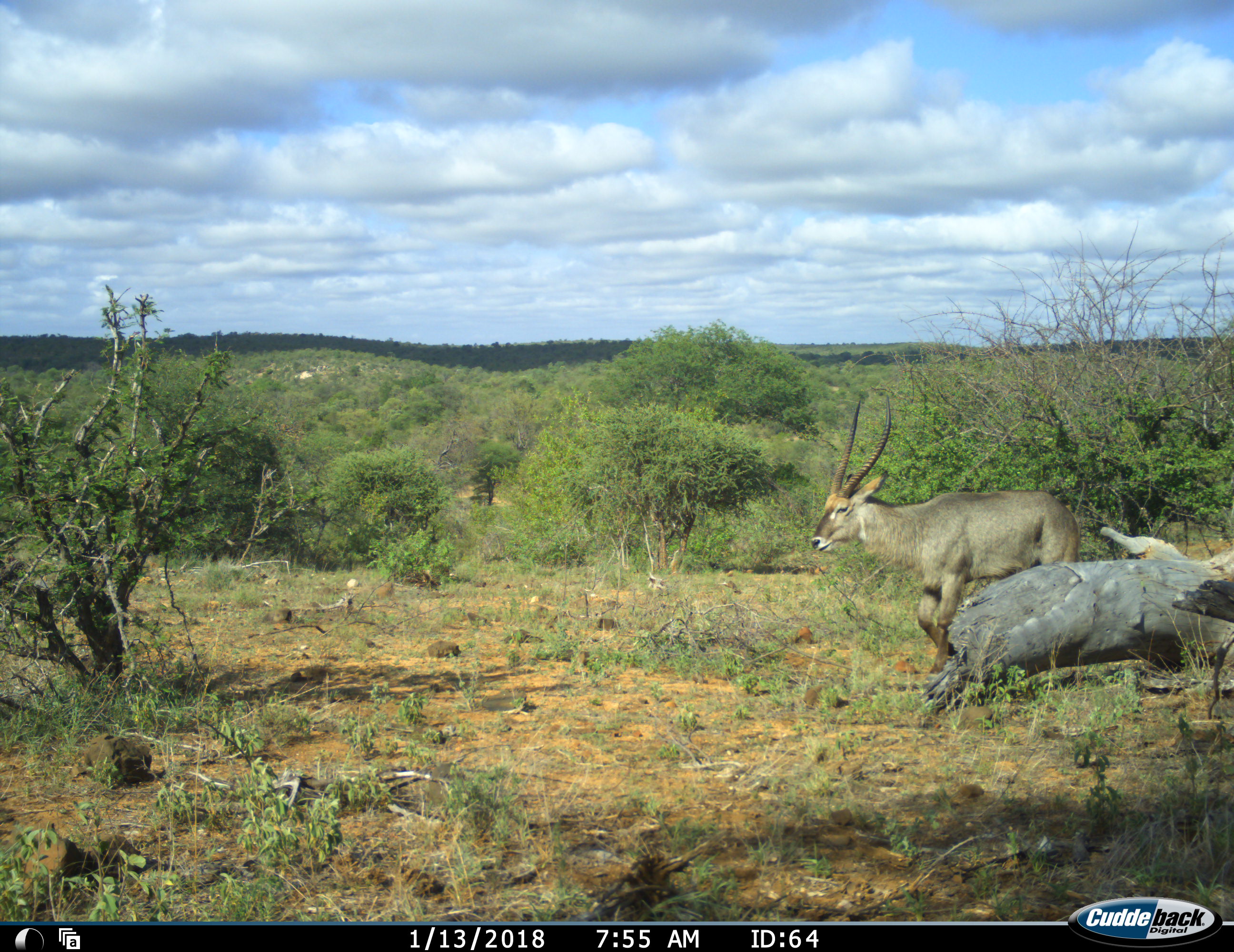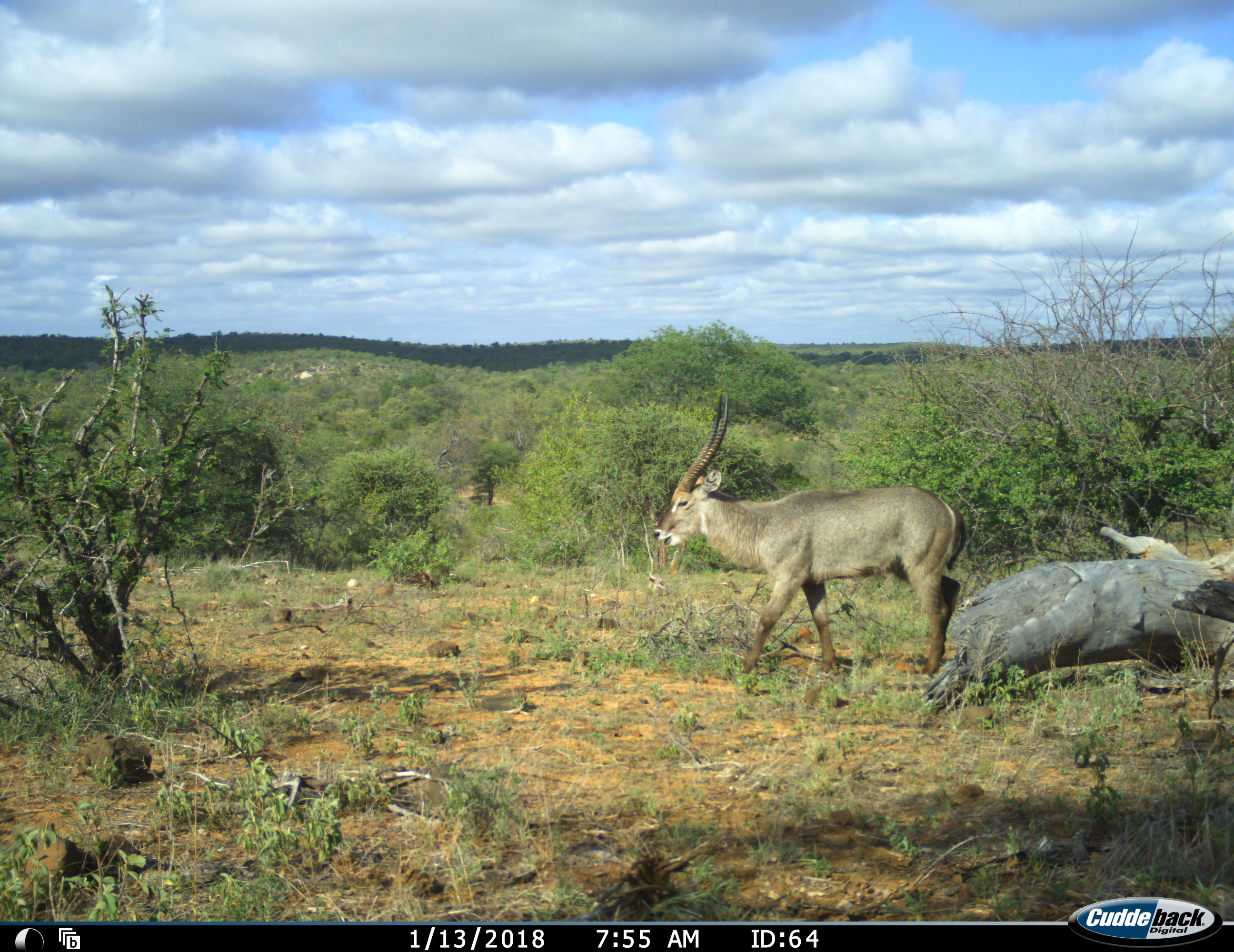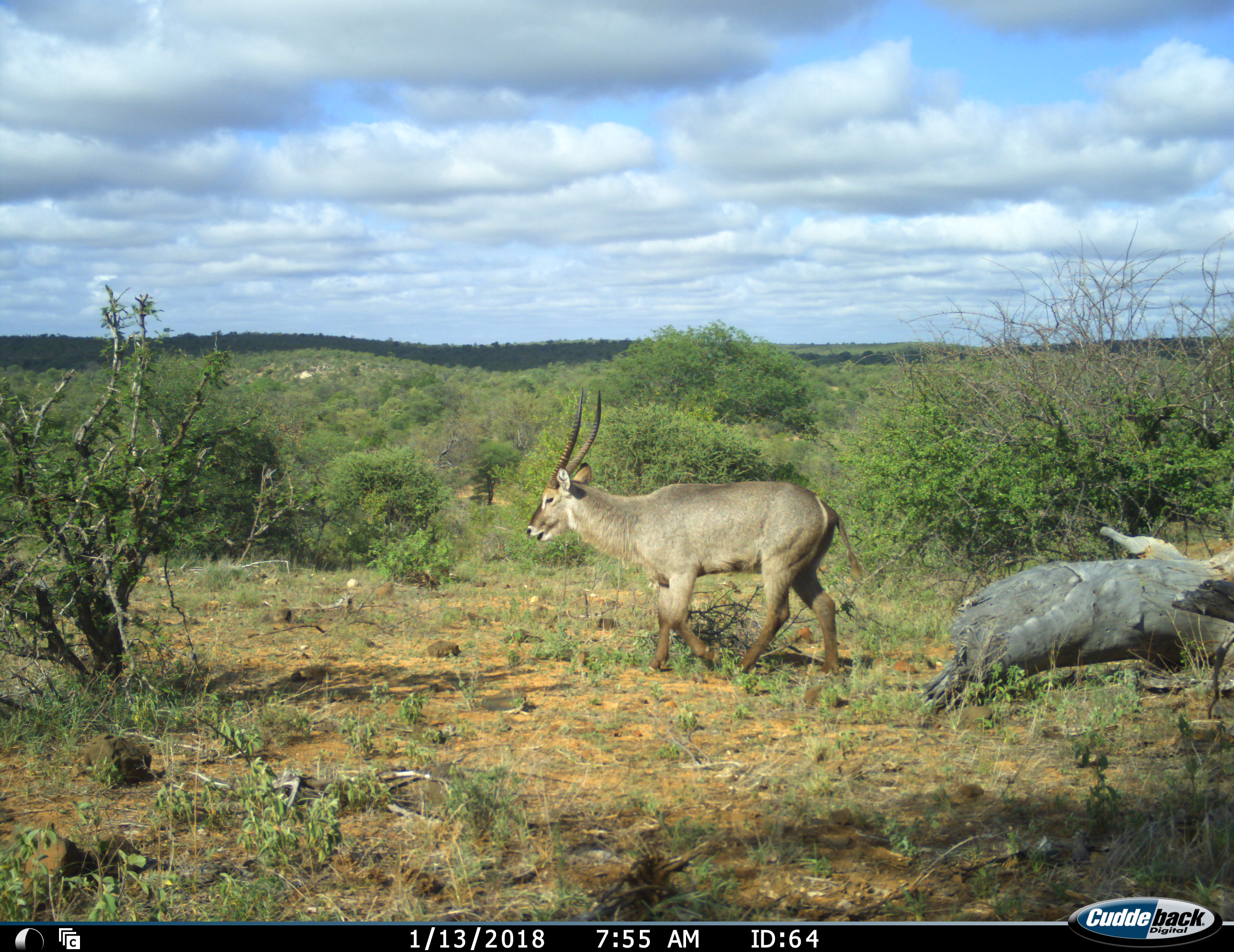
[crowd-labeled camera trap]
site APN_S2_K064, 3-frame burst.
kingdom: Animalia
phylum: Chordata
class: Mammalia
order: Artiodactyla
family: Bovidae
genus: Kobus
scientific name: Kobus ellipsiprymnus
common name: waterbuck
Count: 1.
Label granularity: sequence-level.